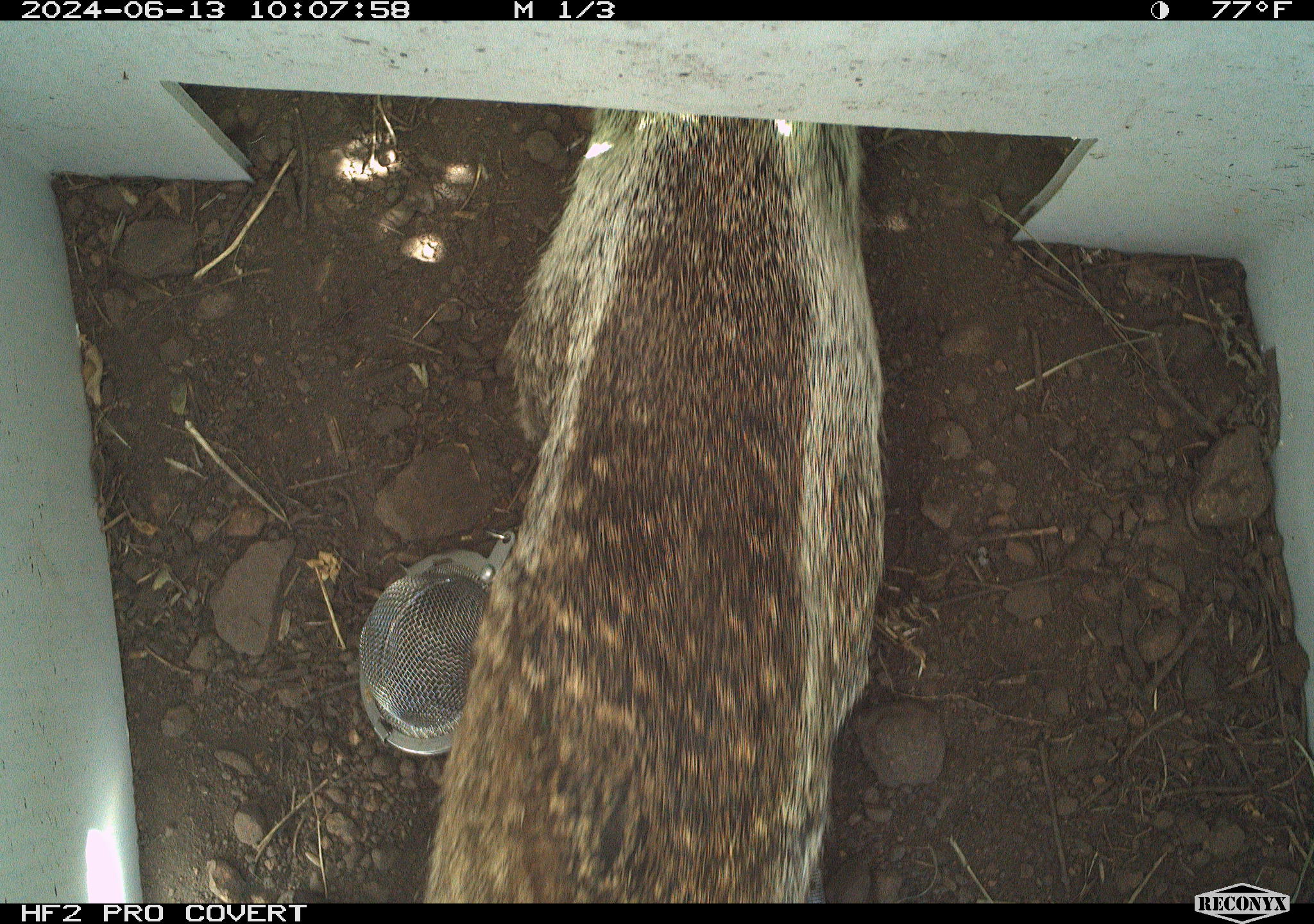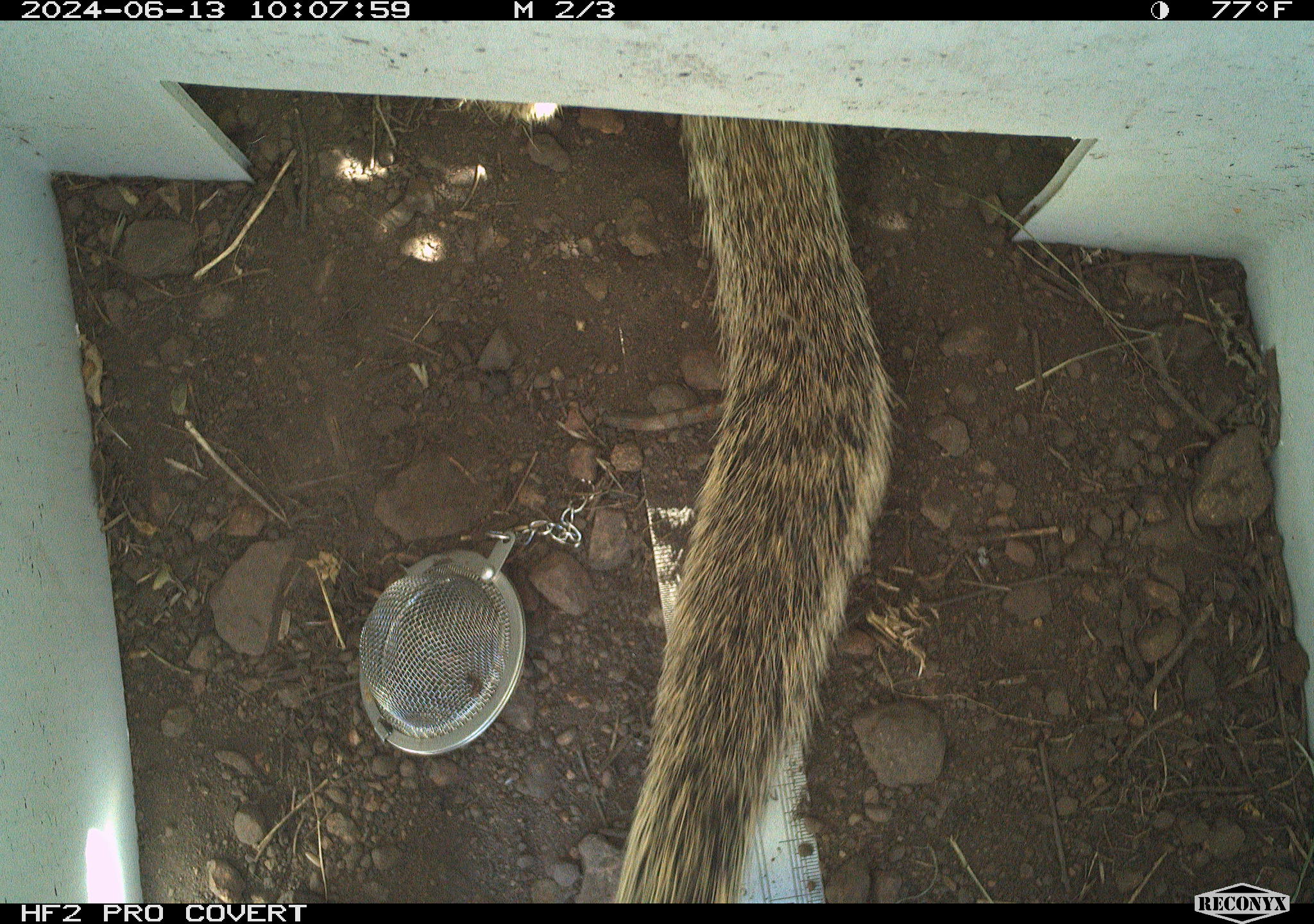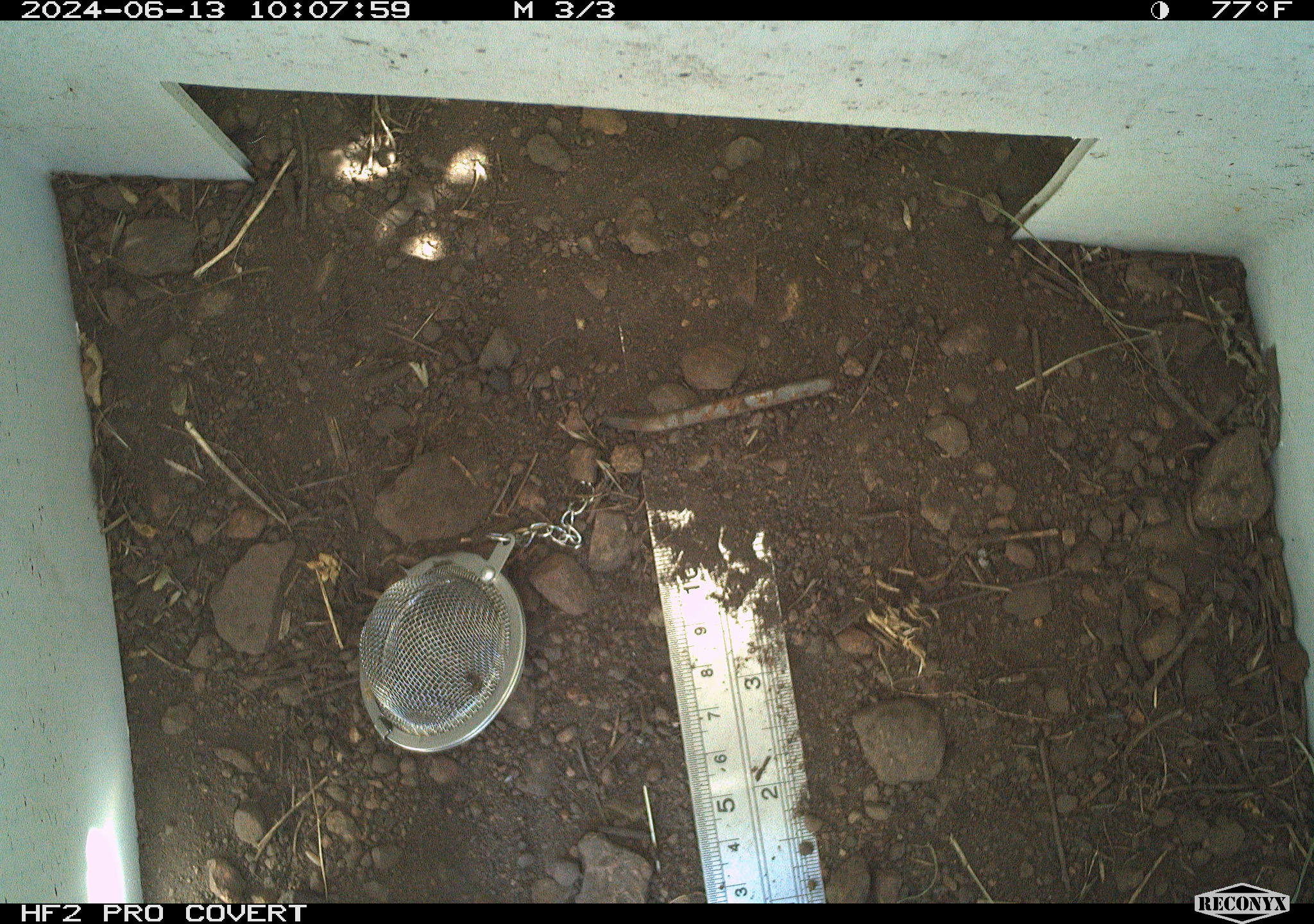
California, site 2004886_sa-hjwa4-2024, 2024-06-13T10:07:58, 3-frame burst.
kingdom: Animalia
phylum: Chordata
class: Mammalia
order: Rodentia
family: Sciuridae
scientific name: Sciuridae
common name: squirrels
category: sciuridae family